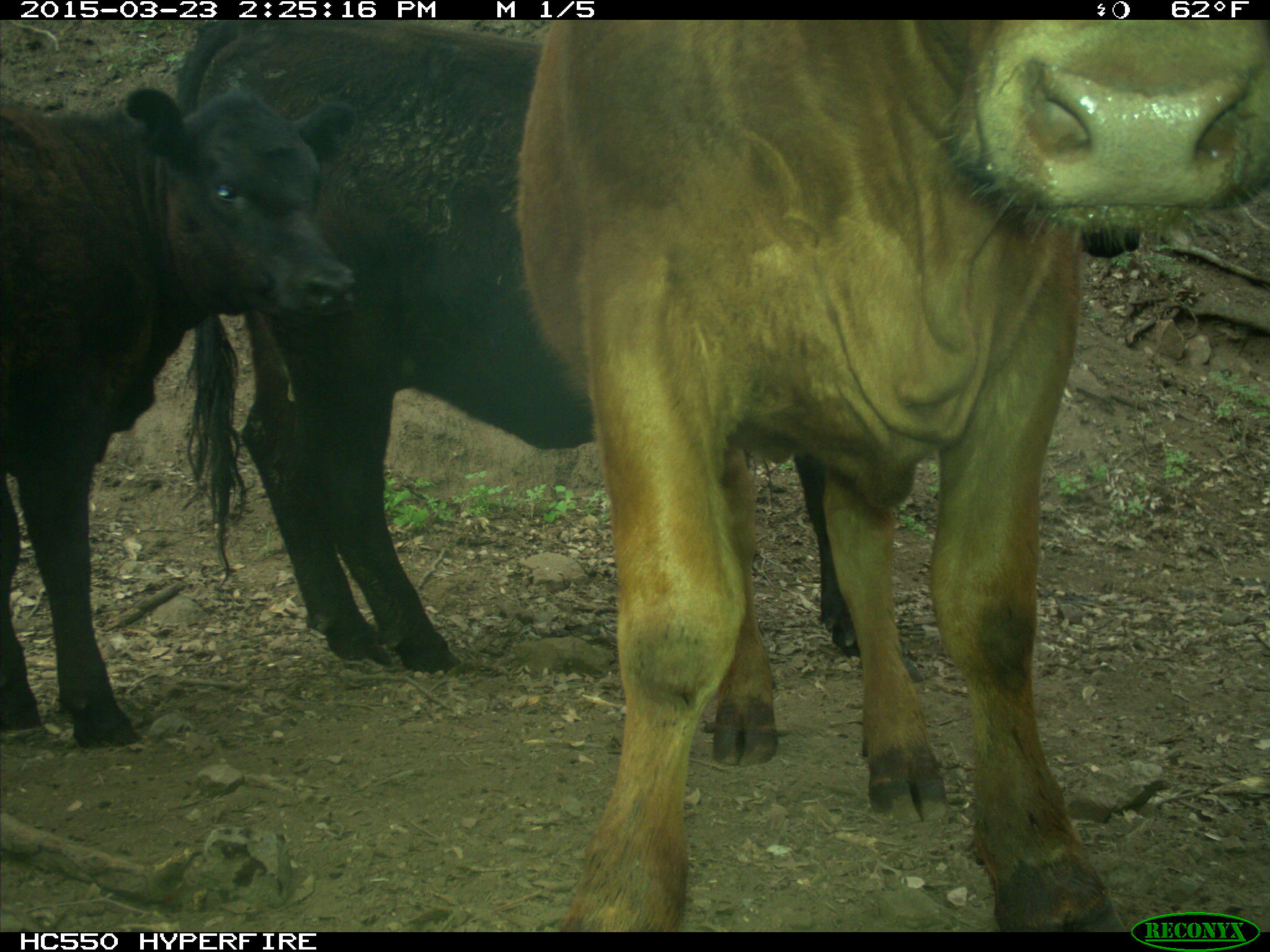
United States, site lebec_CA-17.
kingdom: Animalia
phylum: Chordata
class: Mammalia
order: Artiodactyla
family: Bovidae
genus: Bos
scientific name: Bos taurus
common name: domestic cow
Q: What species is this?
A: Bos taurus (domestic cow).